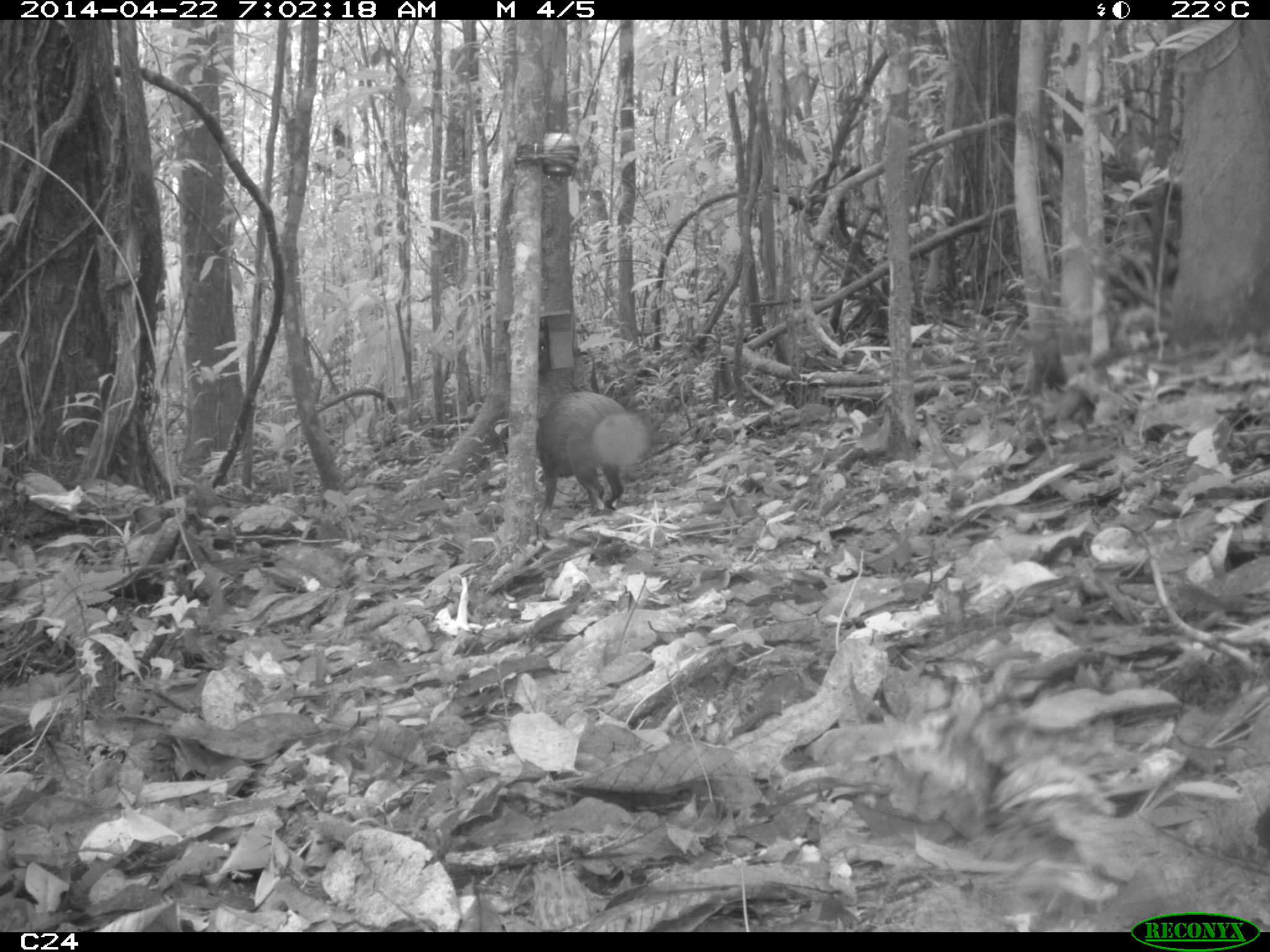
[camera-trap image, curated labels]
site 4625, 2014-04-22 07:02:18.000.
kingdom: Animalia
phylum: Chordata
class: Mammalia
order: Rodentia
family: Dasyproctidae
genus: Dasyprocta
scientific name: Dasyprocta leporina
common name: red-rumped agouti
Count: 1.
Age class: adult.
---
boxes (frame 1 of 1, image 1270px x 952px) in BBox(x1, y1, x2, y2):
dasyprocta leporina: BBox(491, 390, 649, 524)